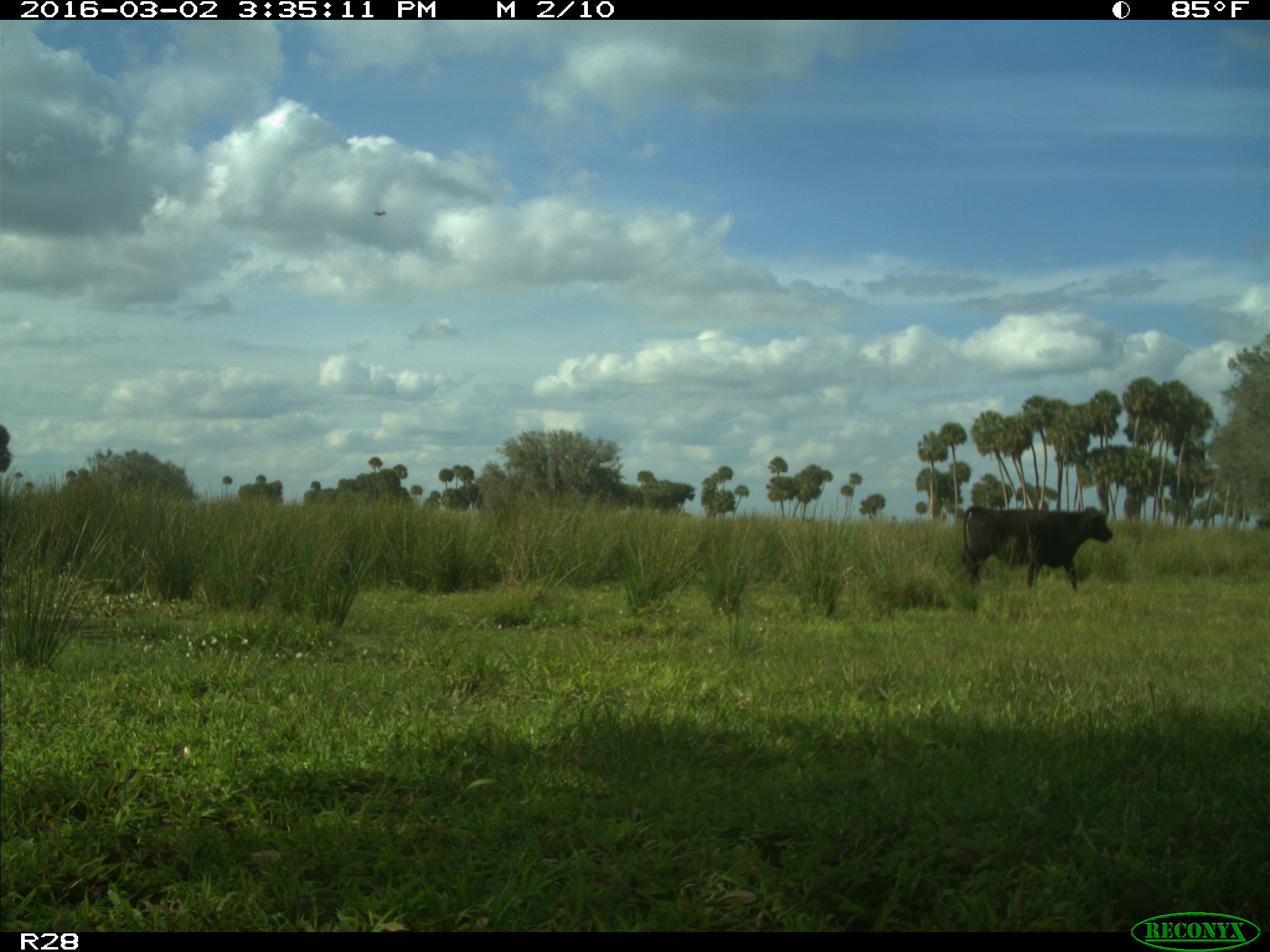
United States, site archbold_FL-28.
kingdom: Animalia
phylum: Chordata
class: Mammalia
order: Artiodactyla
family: Bovidae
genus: Bos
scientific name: Bos taurus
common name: domestic cow